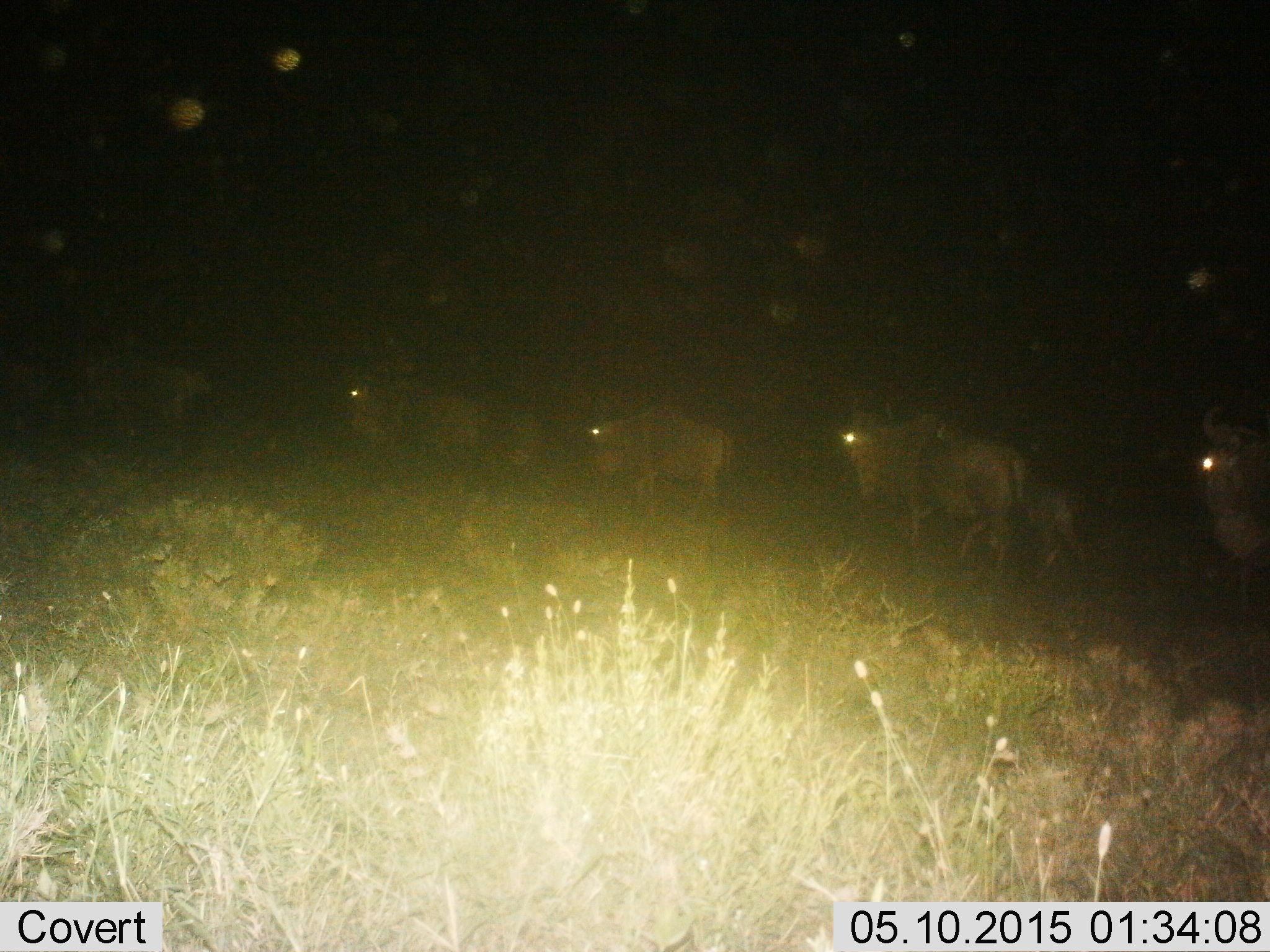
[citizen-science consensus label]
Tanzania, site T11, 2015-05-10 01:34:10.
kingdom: Animalia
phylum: Chordata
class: Mammalia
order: Artiodactyla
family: Bovidae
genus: Connochaetes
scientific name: Connochaetes taurinus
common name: blue wildebeest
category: wildebeest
Wildebeest (blue wildebeest) (Connochaetes taurinus), count 7. Behavior (volunteer vote fractions): standing 40%, resting 10%, moving 80%, interacting 0%. Young present (vote fraction): 20%. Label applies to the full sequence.